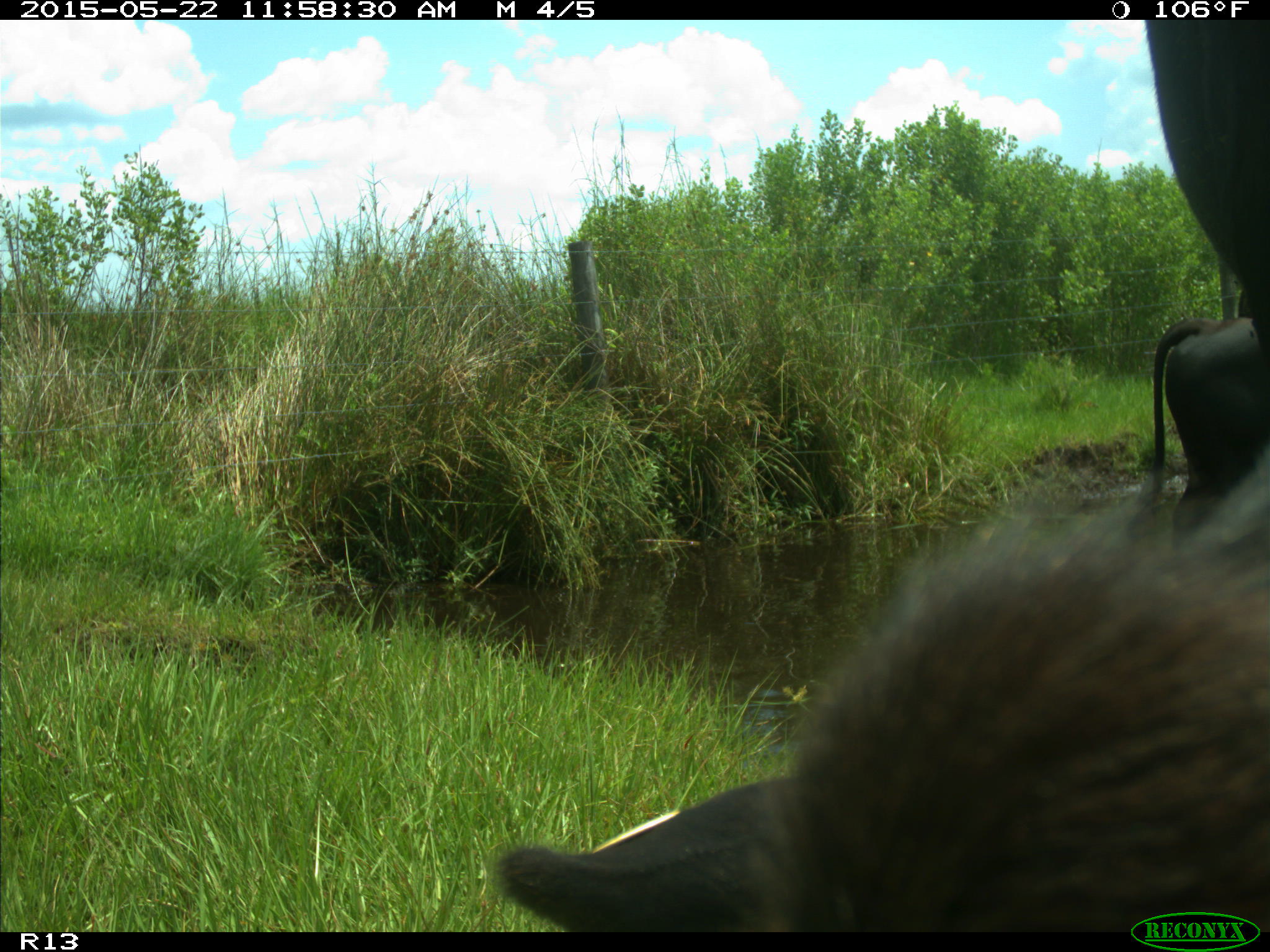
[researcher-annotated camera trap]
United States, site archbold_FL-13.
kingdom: Animalia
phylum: Chordata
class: Mammalia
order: Artiodactyla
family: Bovidae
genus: Bos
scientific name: Bos taurus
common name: domestic cow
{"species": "Bos taurus (domestic cow)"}